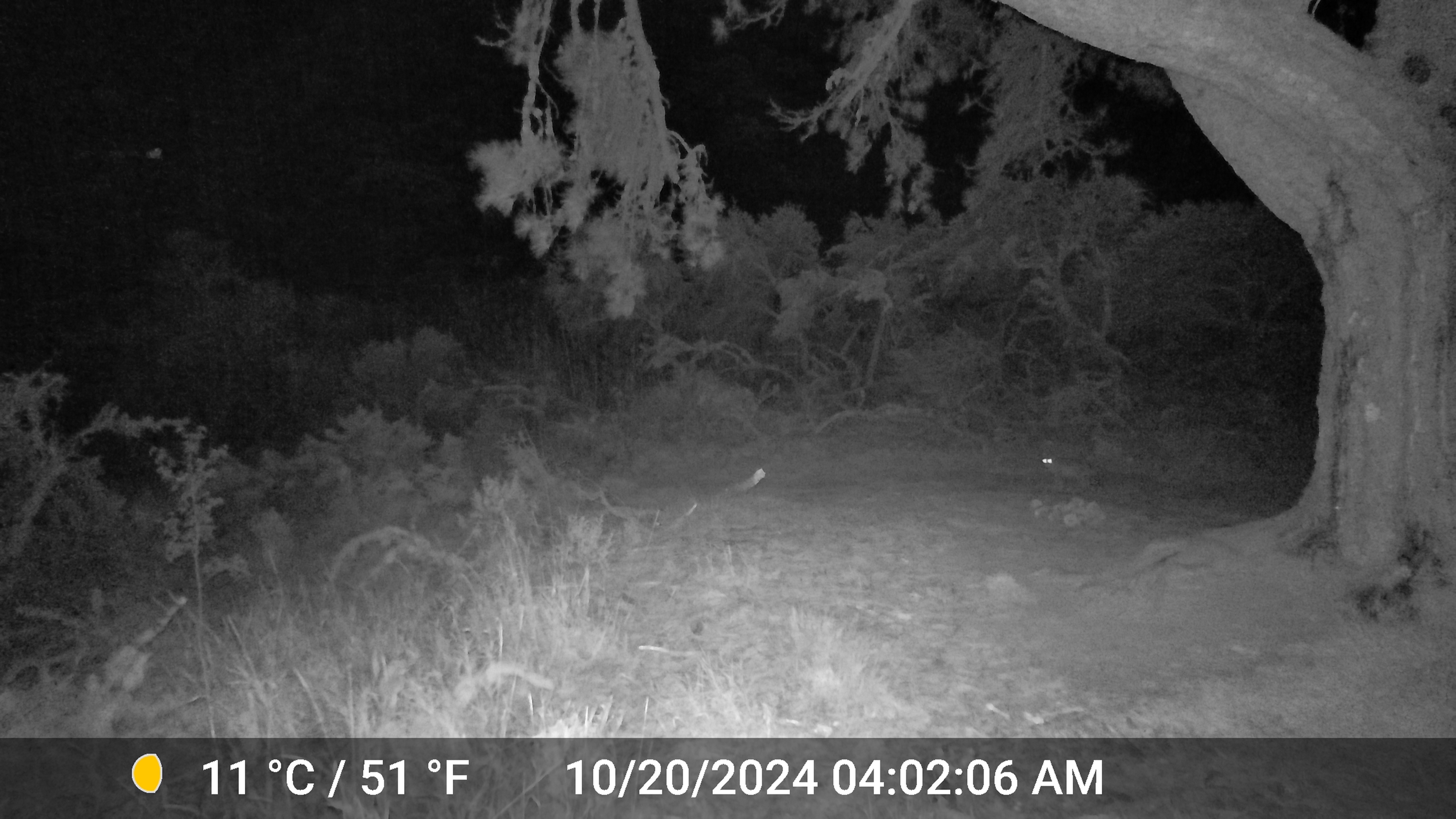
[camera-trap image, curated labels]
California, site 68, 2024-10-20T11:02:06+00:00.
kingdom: Animalia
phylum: Chordata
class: Mammalia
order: Carnivora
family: Felidae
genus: Lynx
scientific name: Lynx rufus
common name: bobcat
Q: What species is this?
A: Bobcat (Lynx rufus).